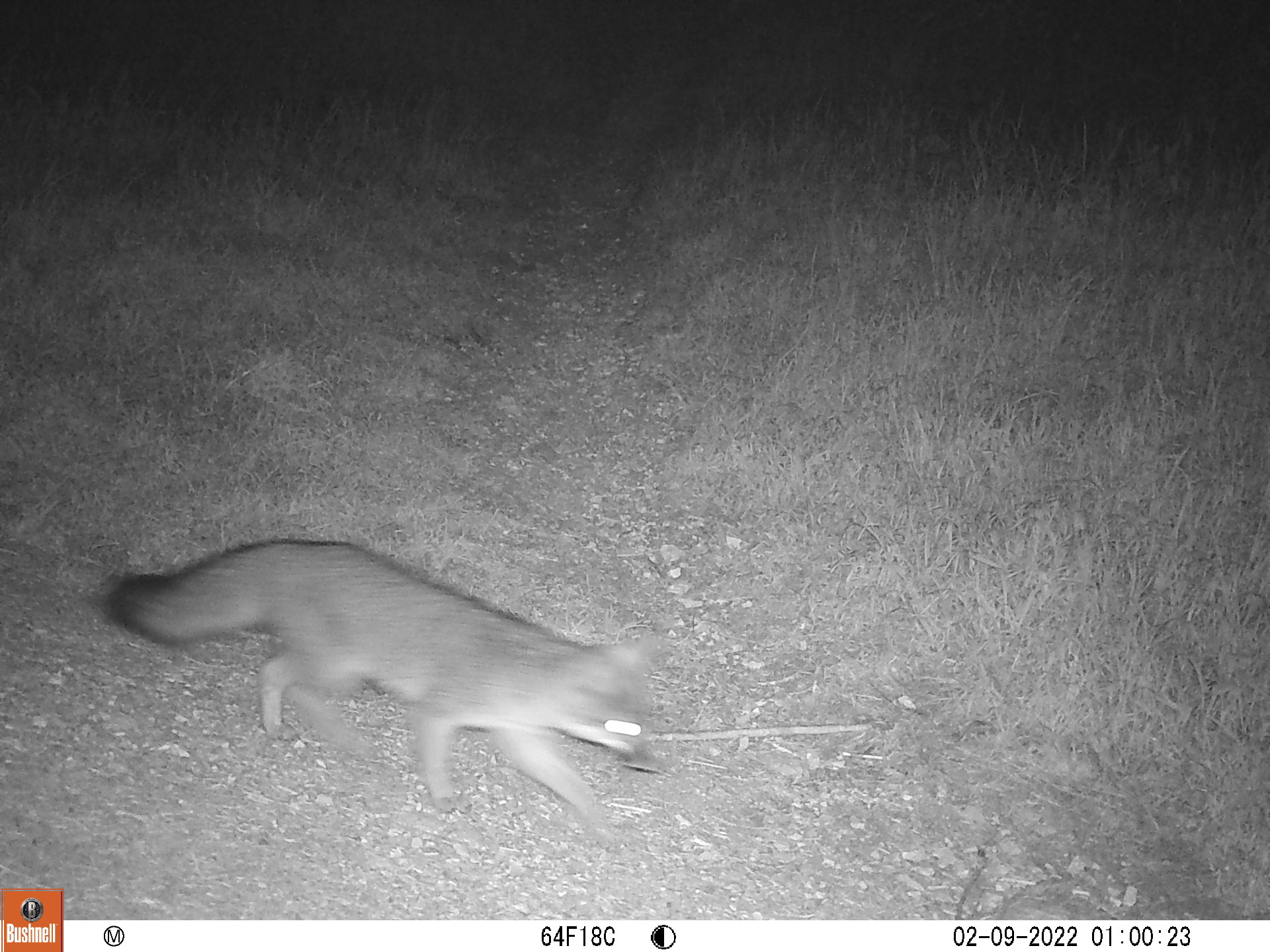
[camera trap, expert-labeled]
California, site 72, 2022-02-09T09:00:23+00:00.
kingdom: Animalia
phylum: Chordata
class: Mammalia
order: Carnivora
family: Canidae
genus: Urocyon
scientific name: Urocyon cinereoargenteus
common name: gray fox